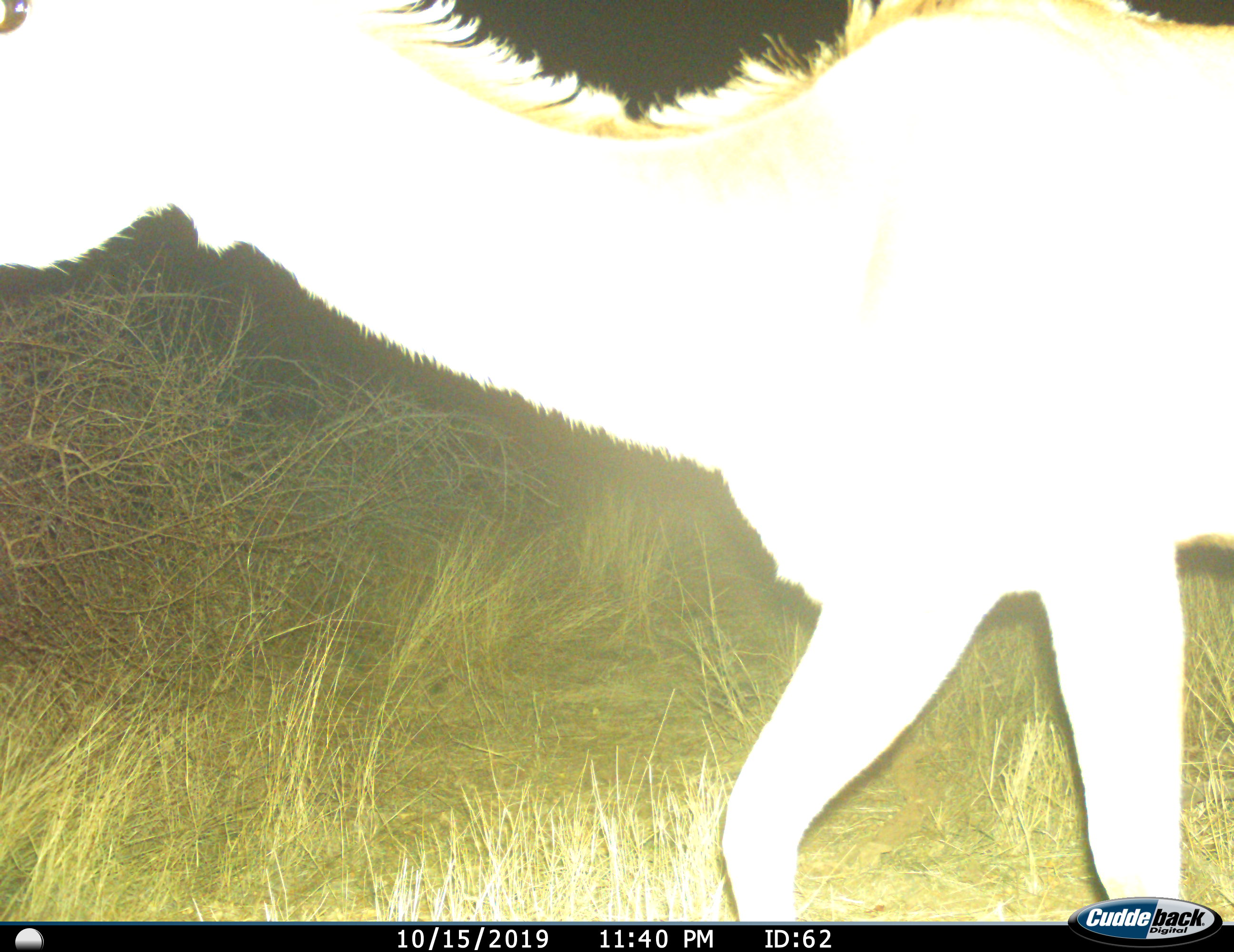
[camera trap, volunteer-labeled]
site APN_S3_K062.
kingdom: Animalia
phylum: Chordata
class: Mammalia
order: Artiodactyla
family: Bovidae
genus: Tragelaphus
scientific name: Tragelaphus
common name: kudu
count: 1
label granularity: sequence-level